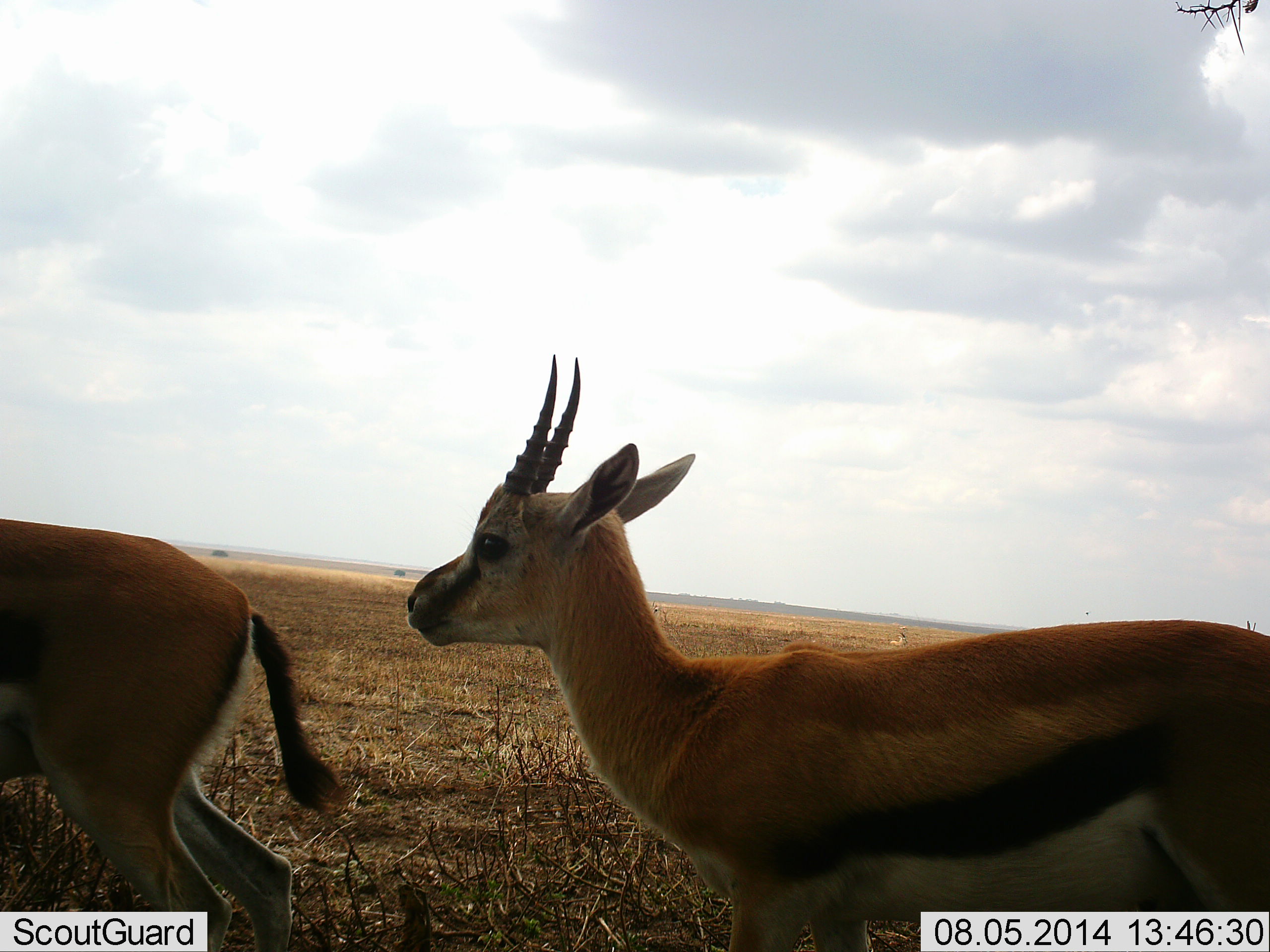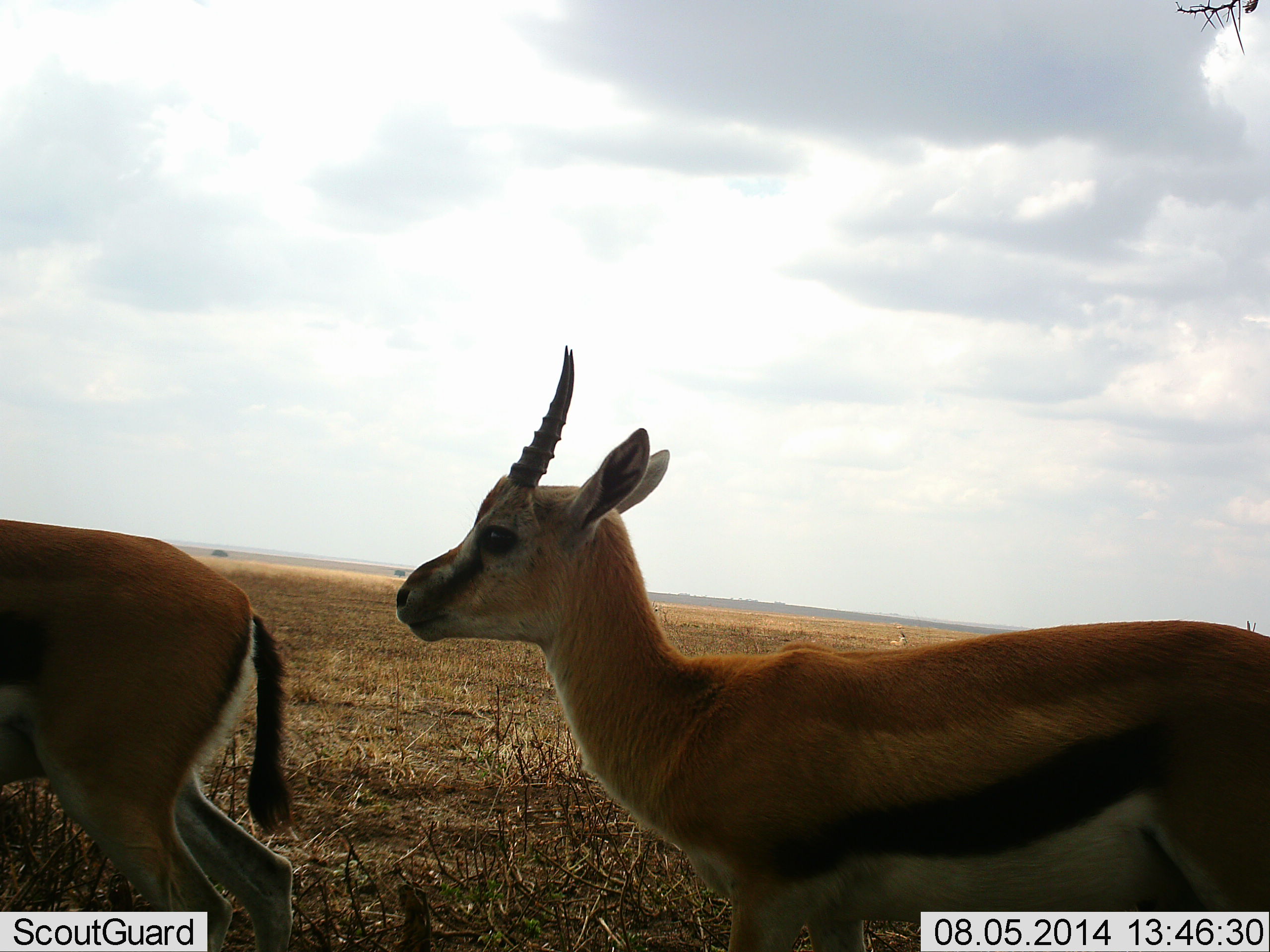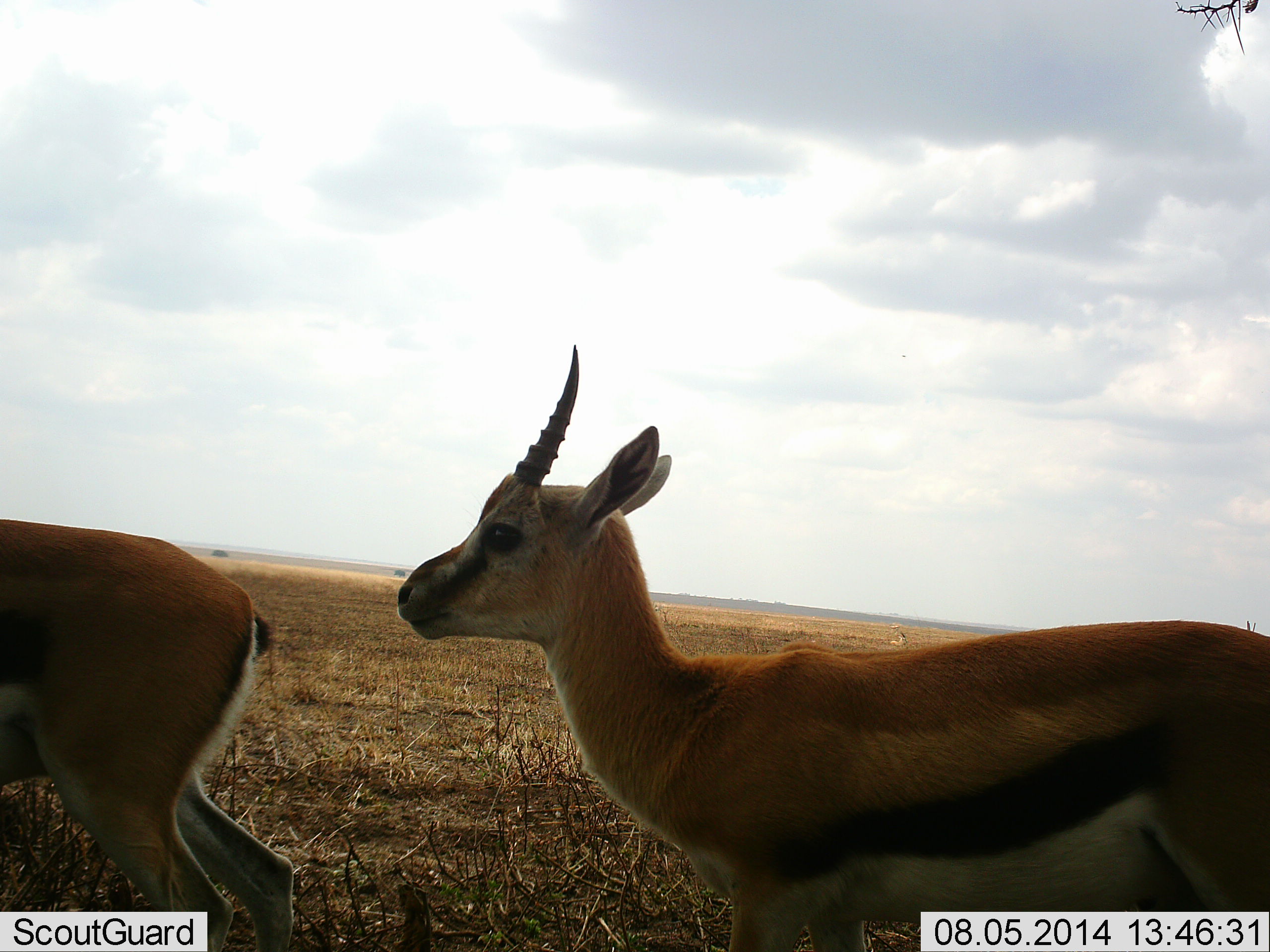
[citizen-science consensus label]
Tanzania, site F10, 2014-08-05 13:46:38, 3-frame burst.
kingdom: Animalia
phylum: Chordata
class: Mammalia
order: Artiodactyla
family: Bovidae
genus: Eudorcas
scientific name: Eudorcas thomsonii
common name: thomson's gazelle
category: gazellethomsons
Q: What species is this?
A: Gazellethomsons (thomson's gazelle) (Eudorcas thomsonii).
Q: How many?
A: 2.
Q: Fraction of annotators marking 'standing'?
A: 100%.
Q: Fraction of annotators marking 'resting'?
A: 0%.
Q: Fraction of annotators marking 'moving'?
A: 0%.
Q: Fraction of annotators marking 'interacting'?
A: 0%.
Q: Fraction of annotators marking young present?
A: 0%.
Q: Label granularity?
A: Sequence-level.